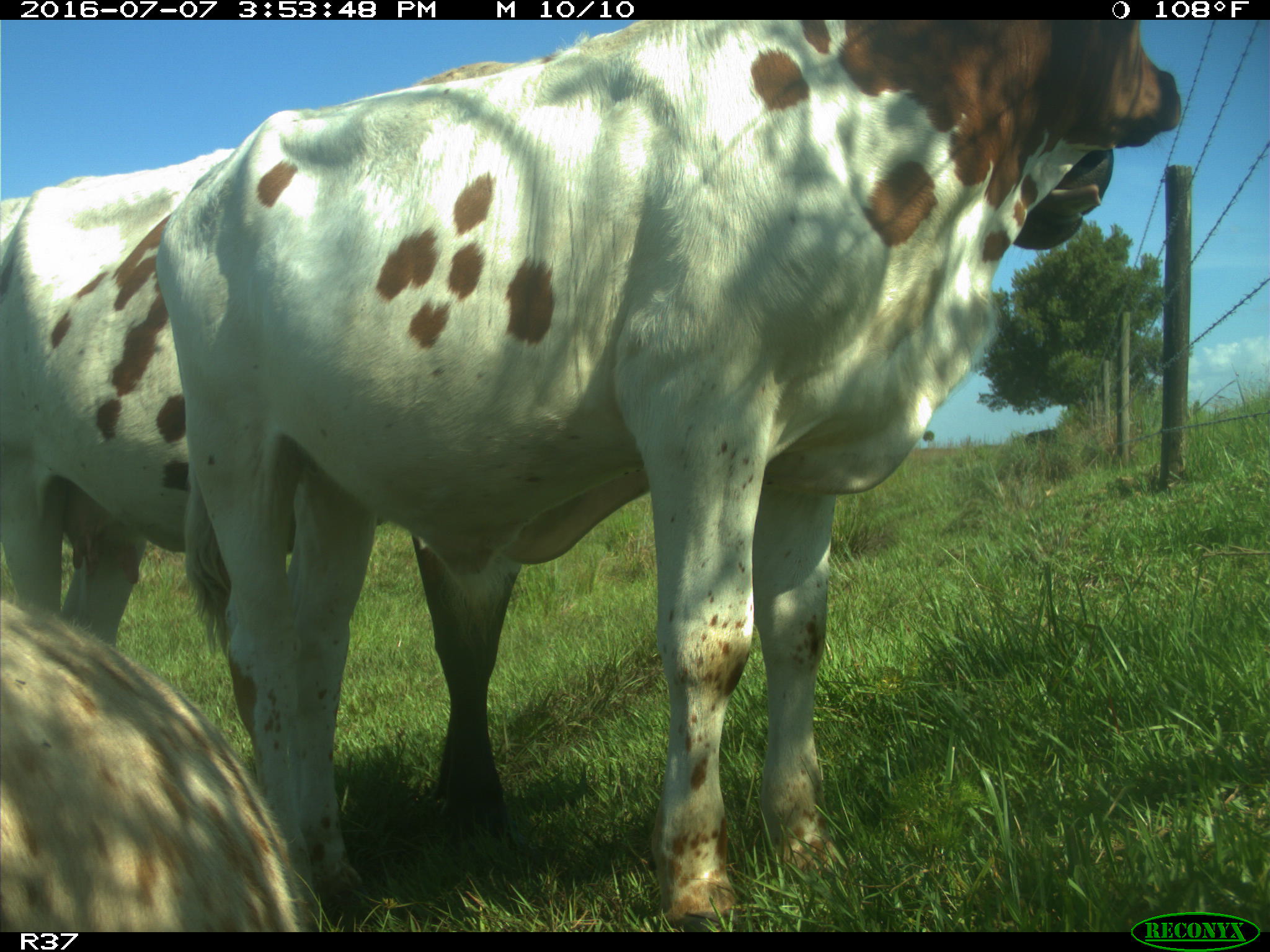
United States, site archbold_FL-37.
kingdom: Animalia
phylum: Chordata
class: Mammalia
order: Artiodactyla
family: Bovidae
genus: Bos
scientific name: Bos taurus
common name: domestic cow